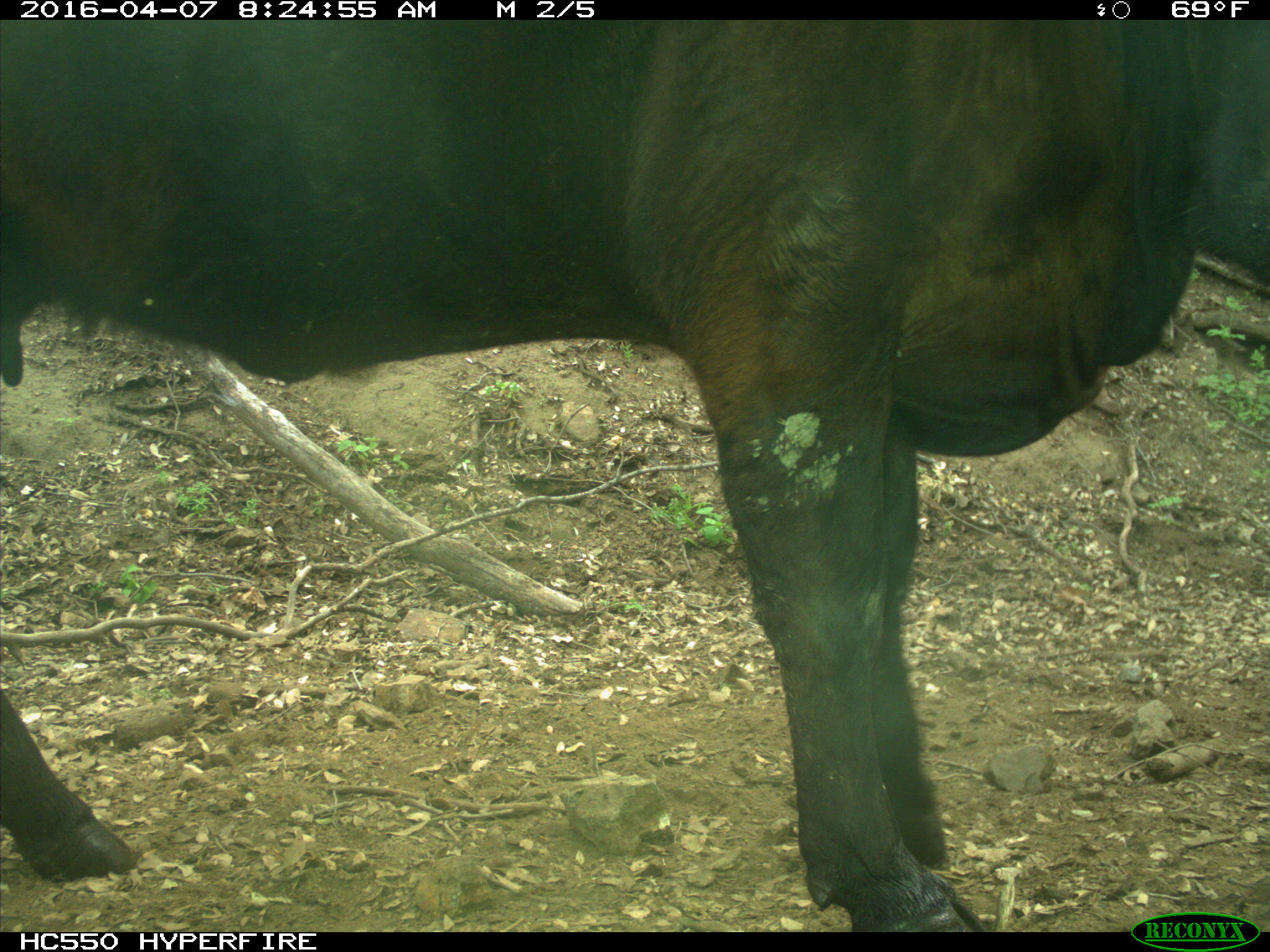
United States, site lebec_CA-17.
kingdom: Animalia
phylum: Chordata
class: Mammalia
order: Artiodactyla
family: Bovidae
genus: Bos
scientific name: Bos taurus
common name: domestic cow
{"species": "Bos taurus (domestic cow)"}